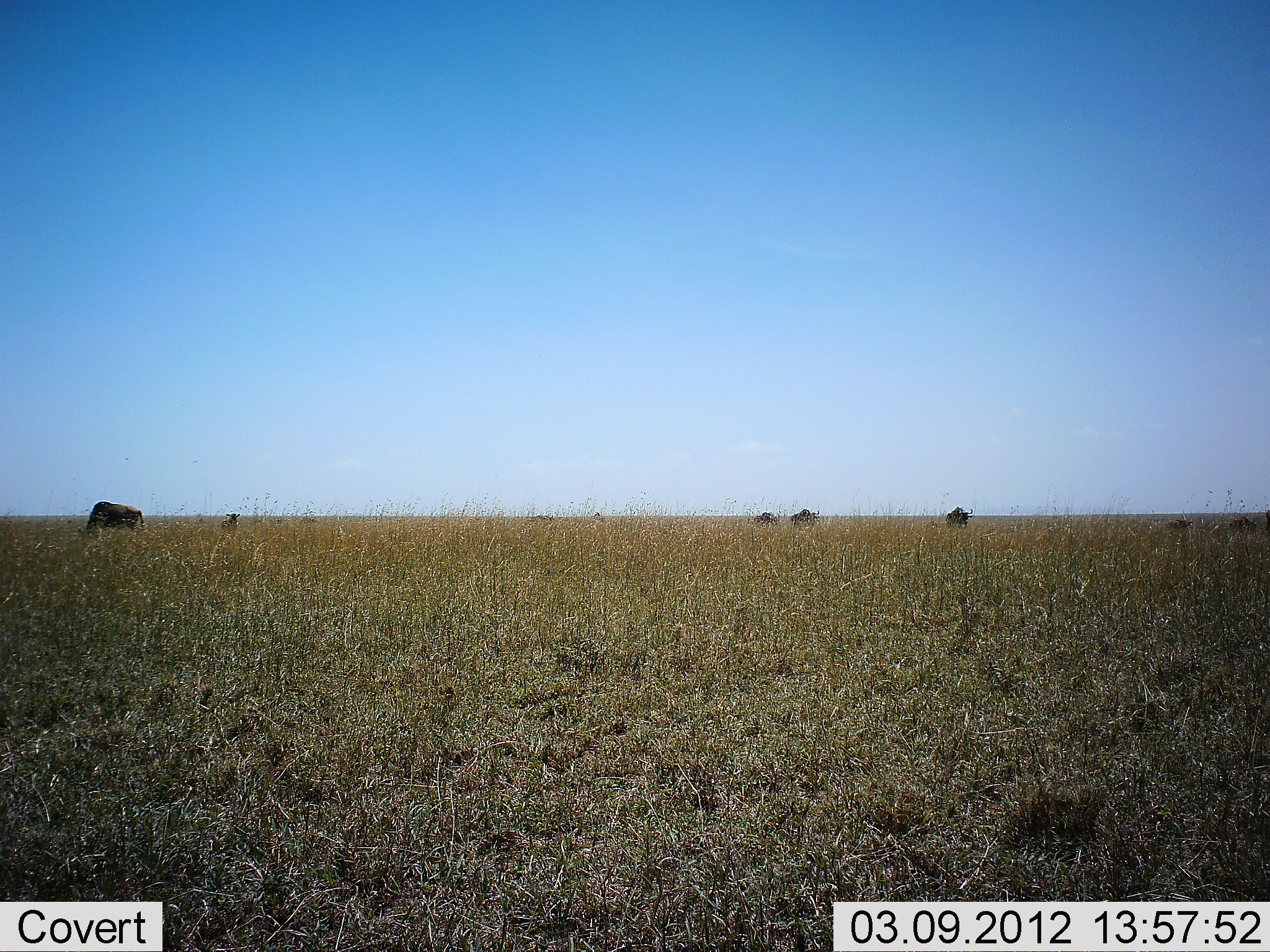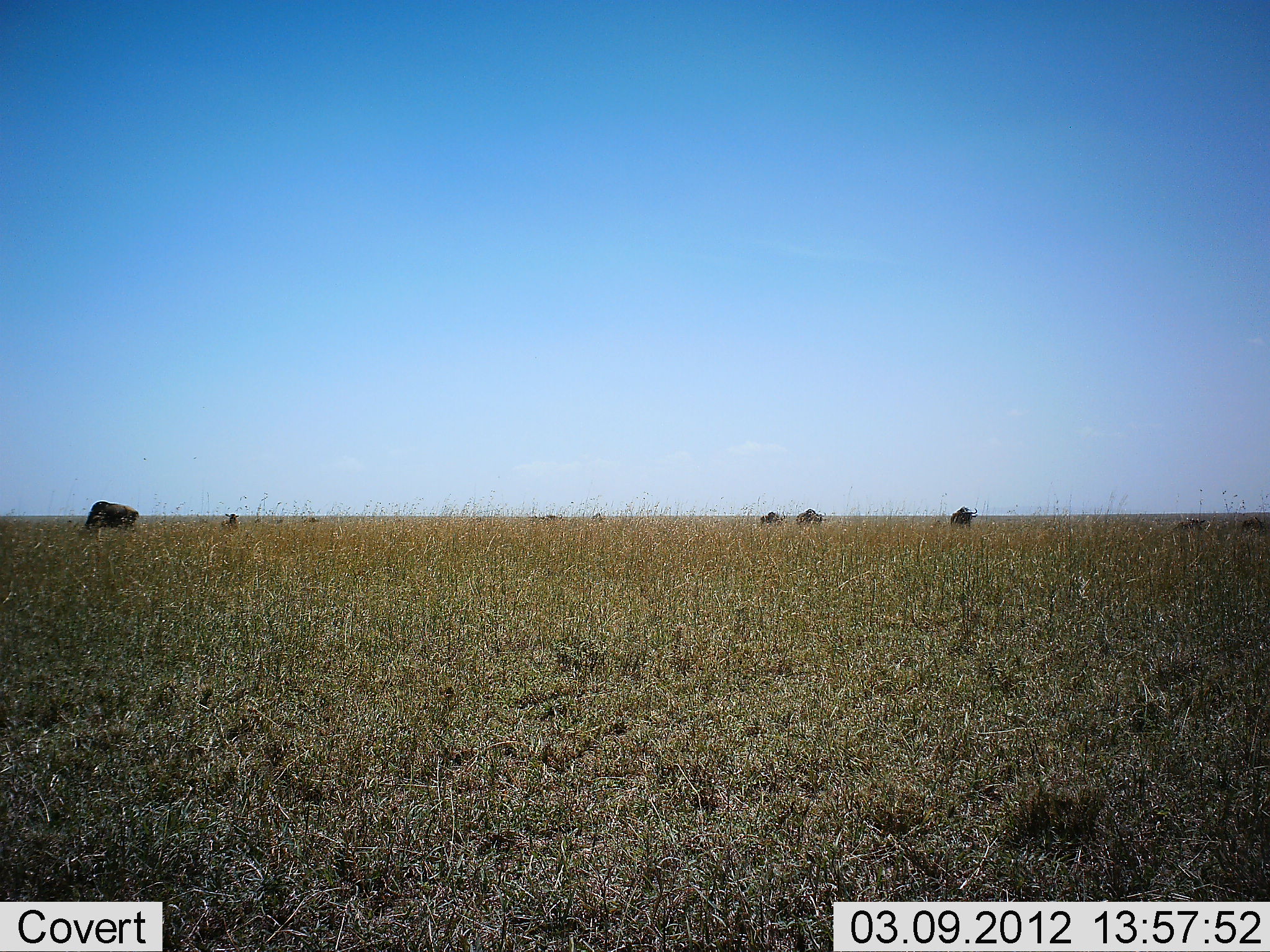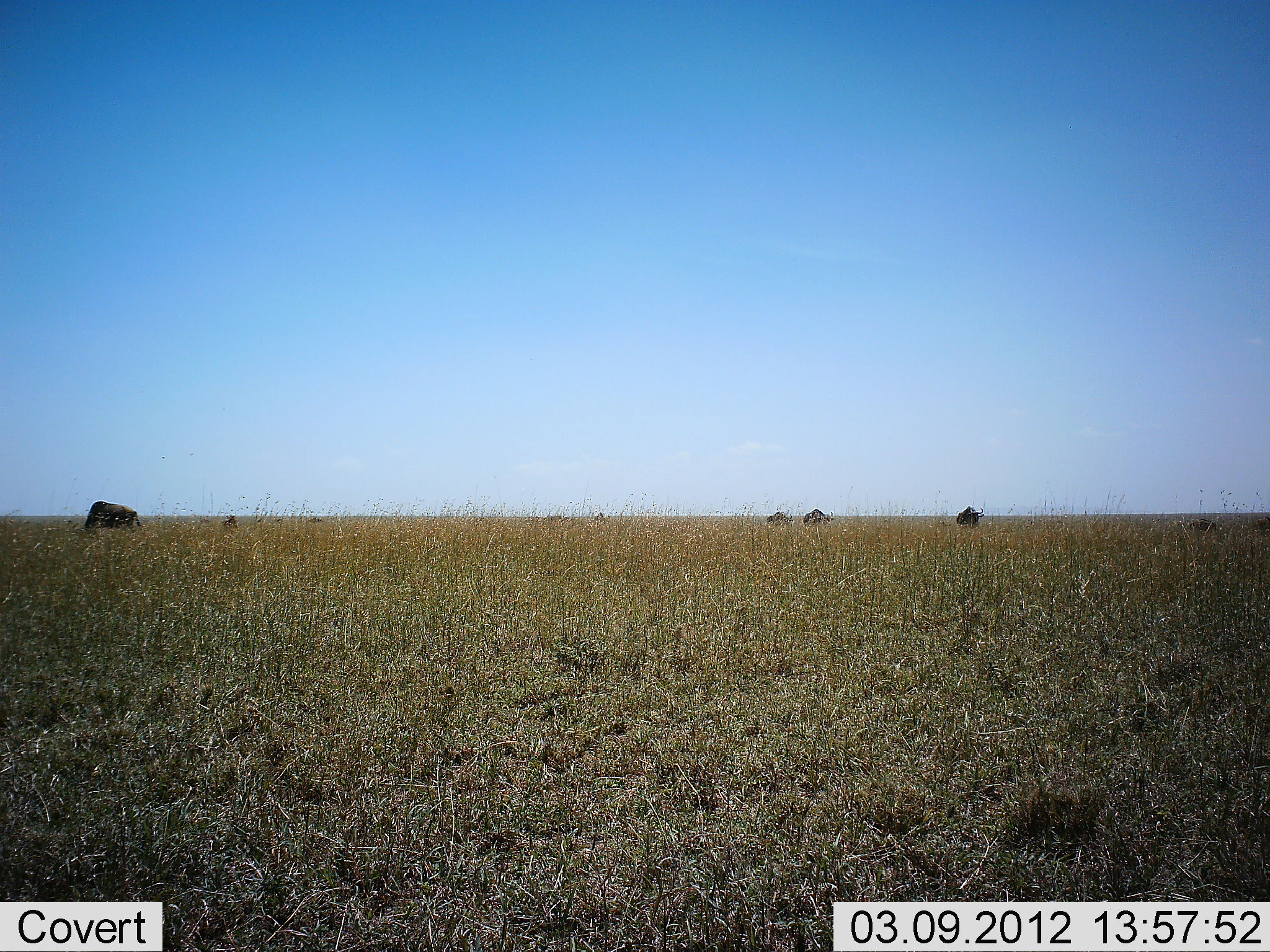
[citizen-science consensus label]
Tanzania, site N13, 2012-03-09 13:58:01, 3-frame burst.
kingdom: Animalia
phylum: Chordata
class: Mammalia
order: Artiodactyla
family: Bovidae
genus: Connochaetes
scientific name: Connochaetes taurinus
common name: blue wildebeest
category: wildebeest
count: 7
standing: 22%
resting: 0%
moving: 39%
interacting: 0%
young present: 0%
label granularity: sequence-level